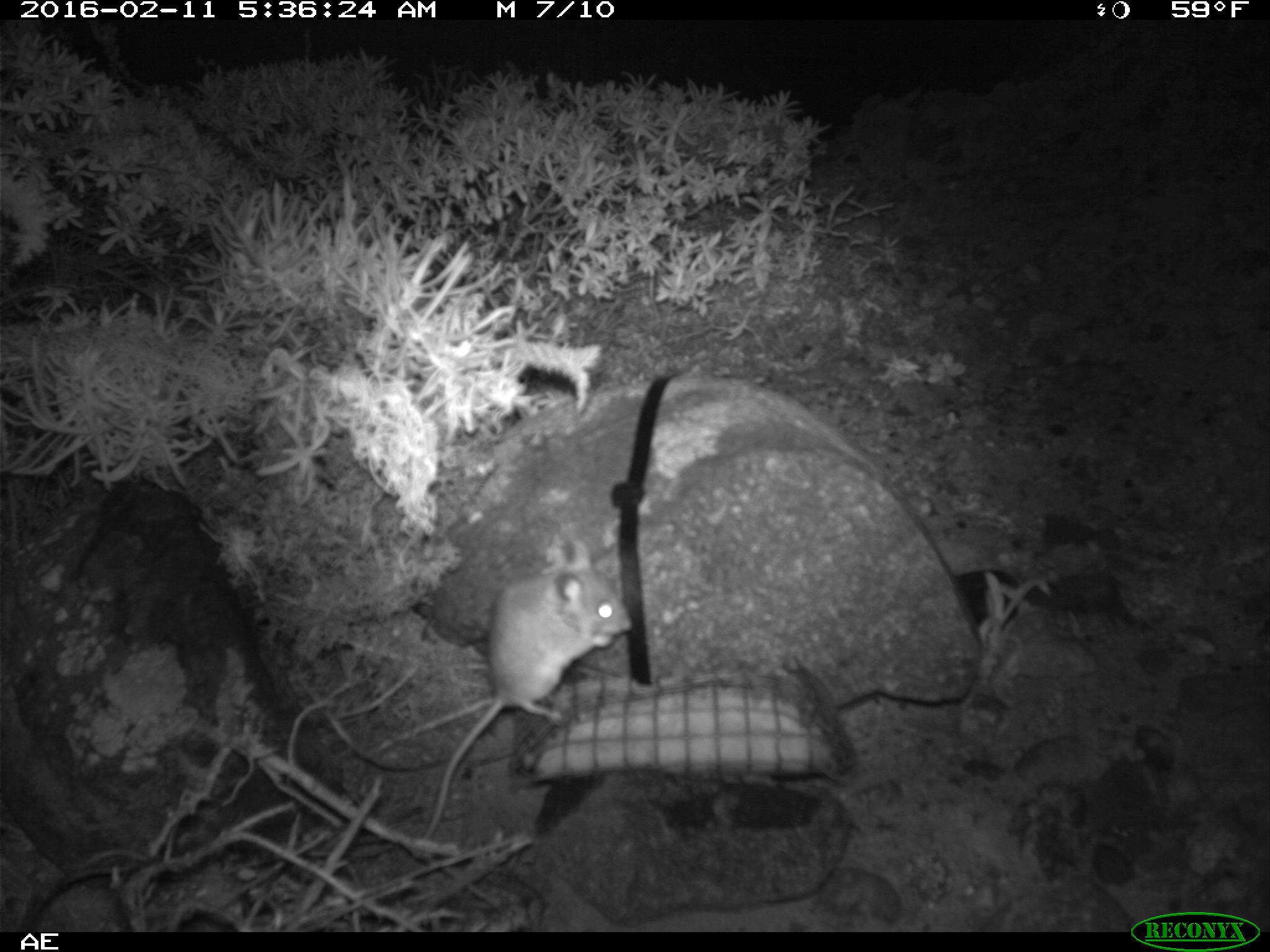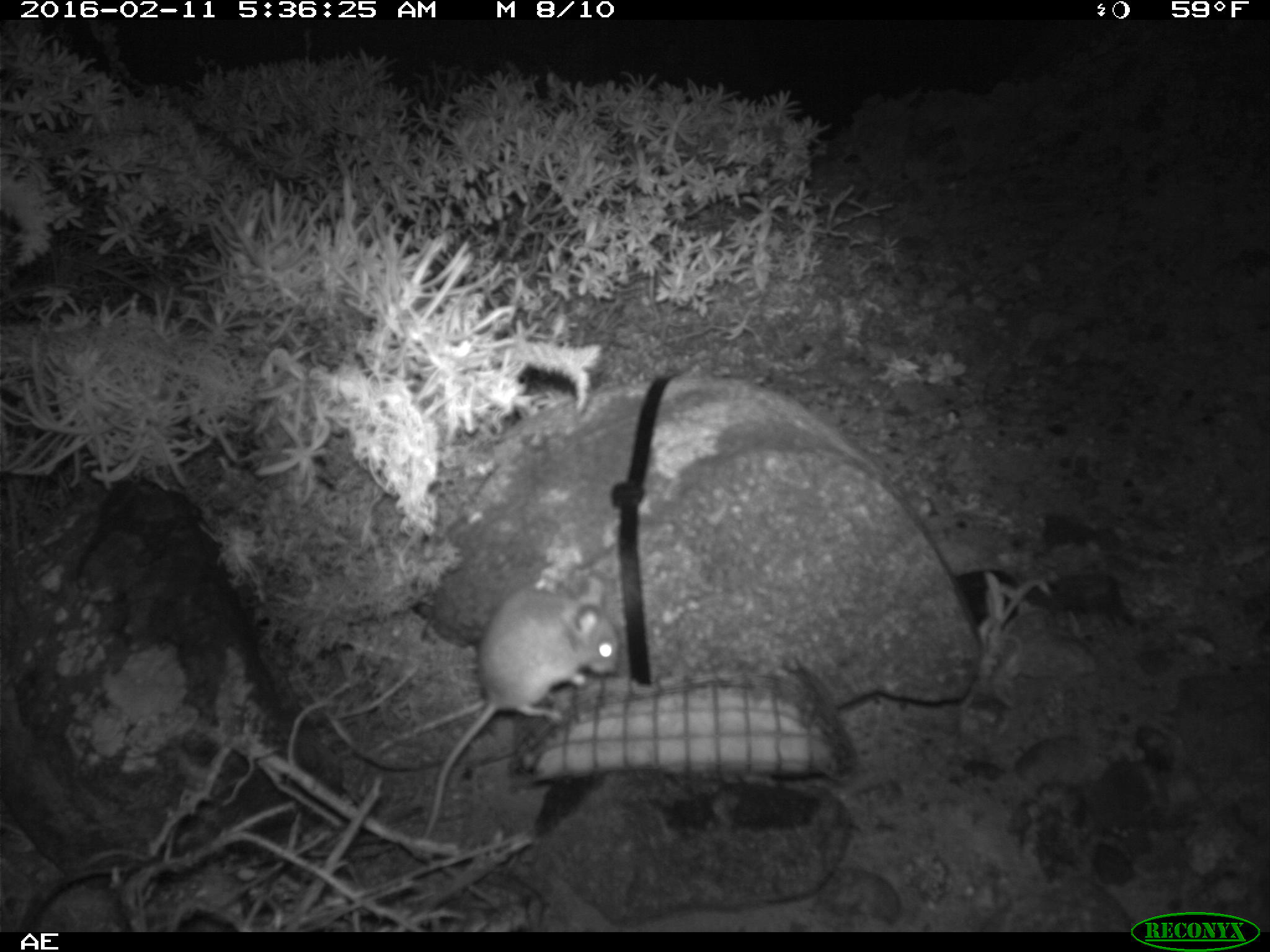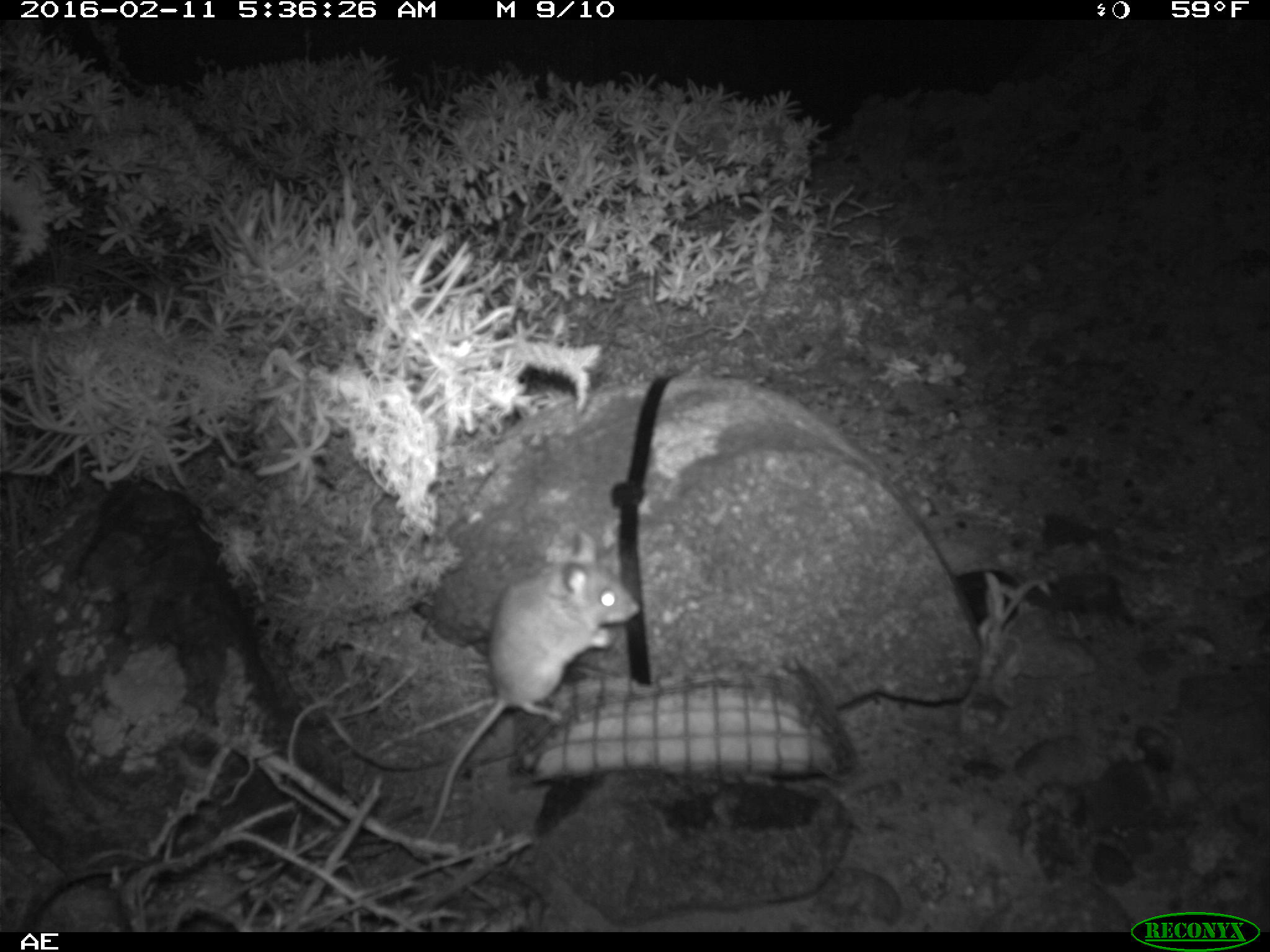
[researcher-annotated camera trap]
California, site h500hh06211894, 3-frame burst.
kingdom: Animalia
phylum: Chordata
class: Mammalia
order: Rodentia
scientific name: Rodentia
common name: rodent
Rodent (Rodentia).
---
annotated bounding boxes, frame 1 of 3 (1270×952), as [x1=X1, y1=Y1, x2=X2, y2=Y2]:
rodent: [x1=422, y1=539, x2=632, y2=844]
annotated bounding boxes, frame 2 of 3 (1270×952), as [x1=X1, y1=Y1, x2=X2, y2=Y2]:
rodent: [x1=424, y1=572, x2=621, y2=840]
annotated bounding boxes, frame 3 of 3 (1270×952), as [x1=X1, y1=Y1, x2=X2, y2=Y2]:
rodent: [x1=424, y1=531, x2=639, y2=837]